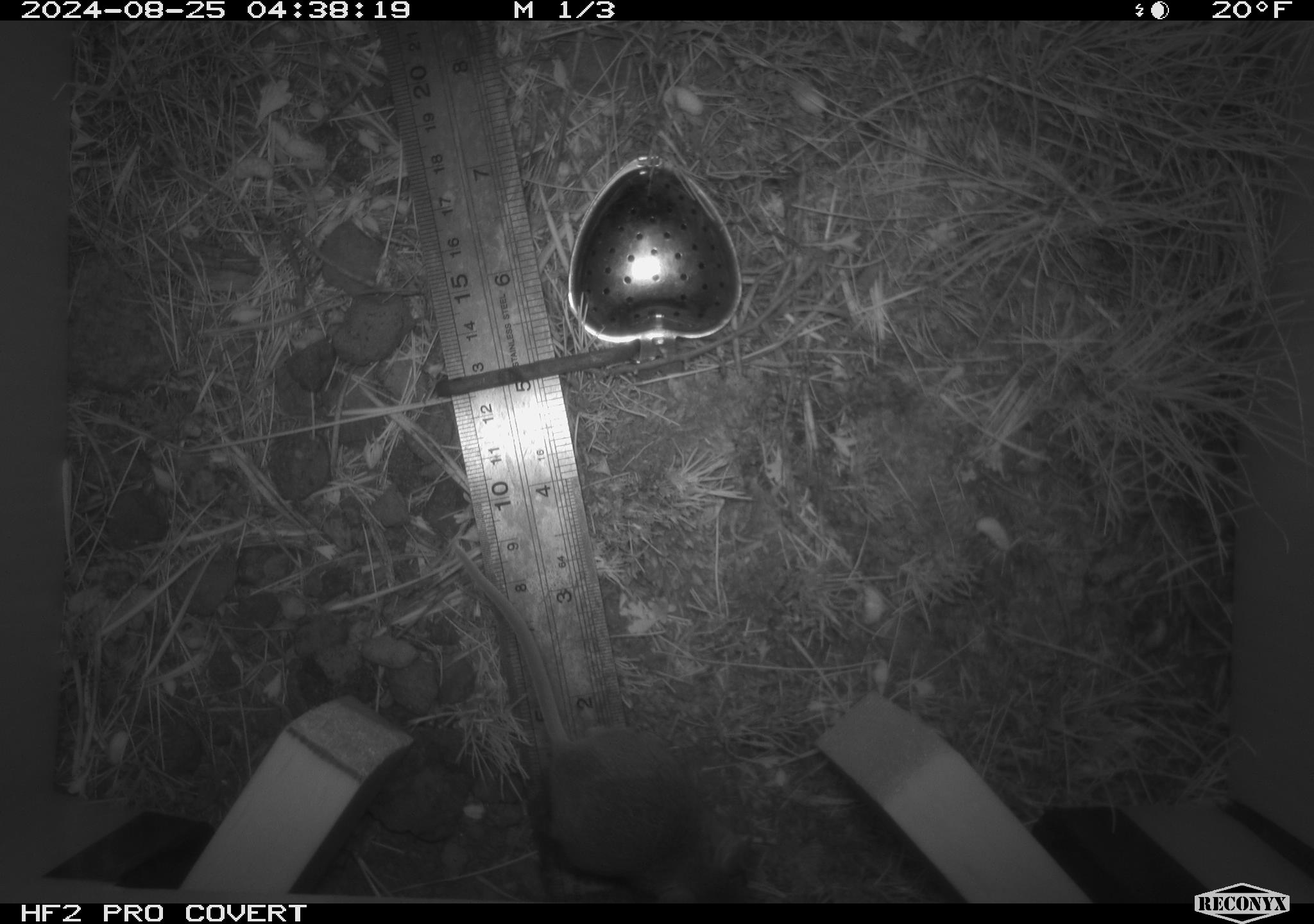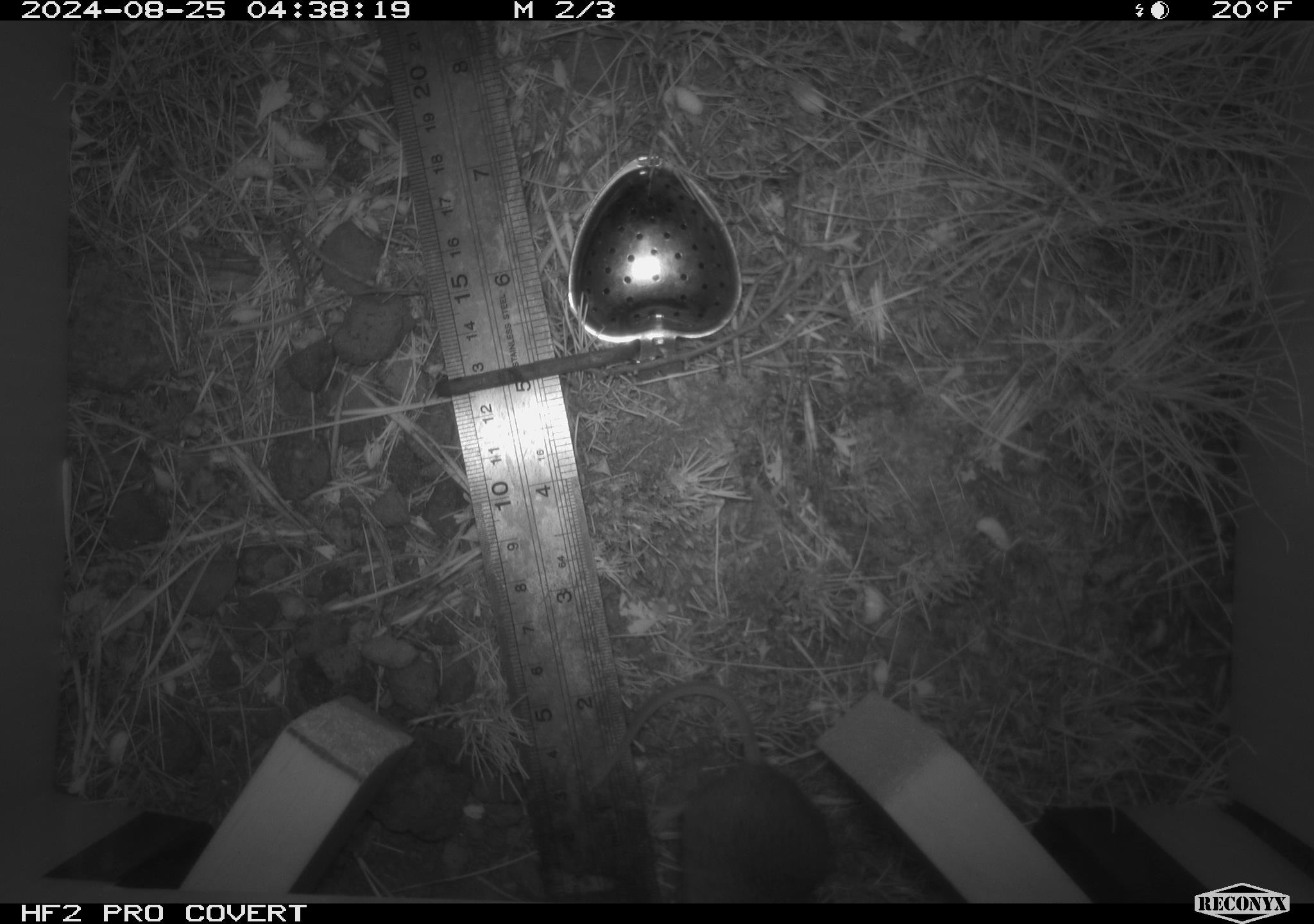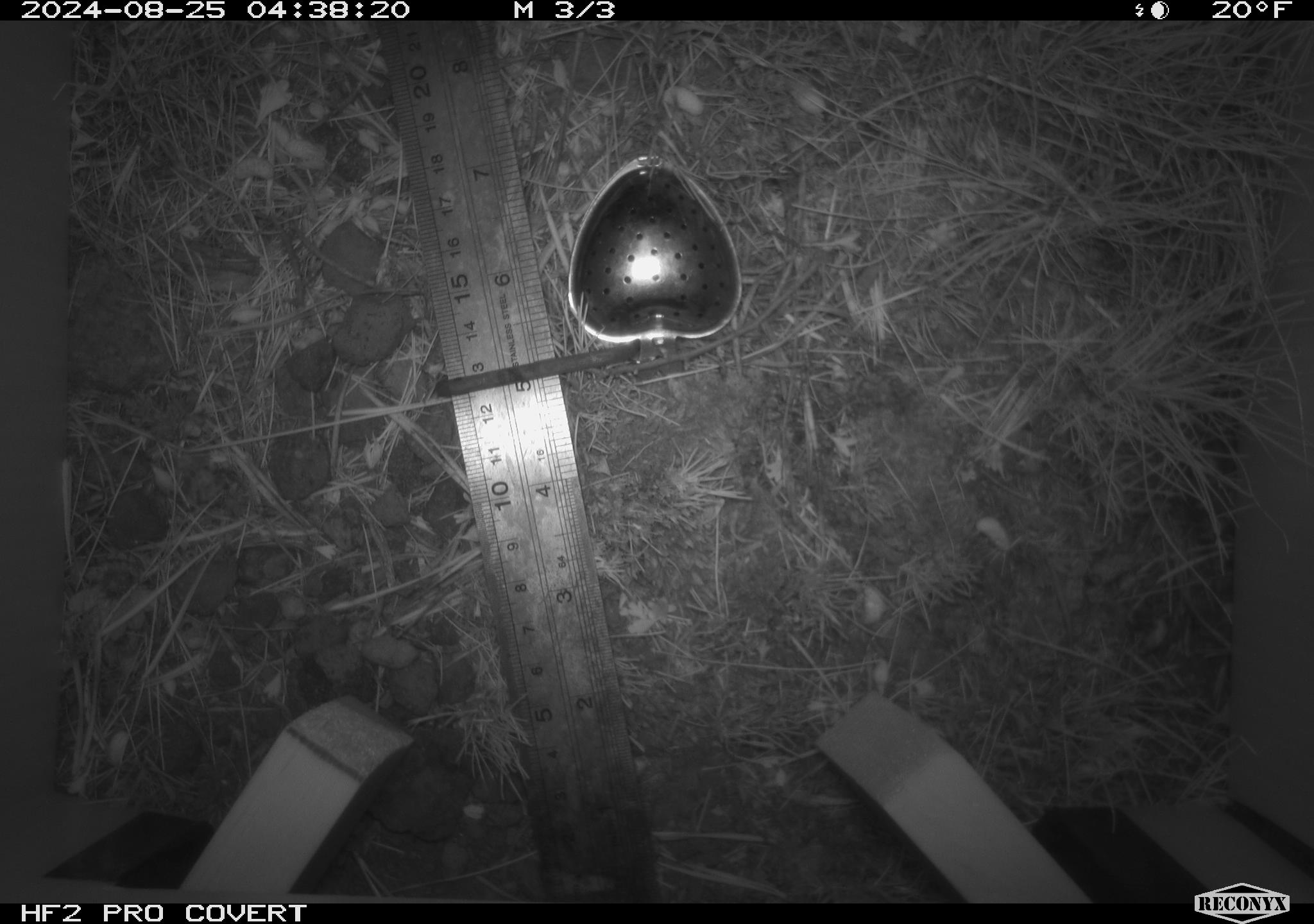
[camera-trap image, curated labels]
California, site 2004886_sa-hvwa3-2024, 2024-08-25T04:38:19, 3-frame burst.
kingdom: Animalia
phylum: Chordata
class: Mammalia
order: Rodentia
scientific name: Rodentia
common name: mouse species